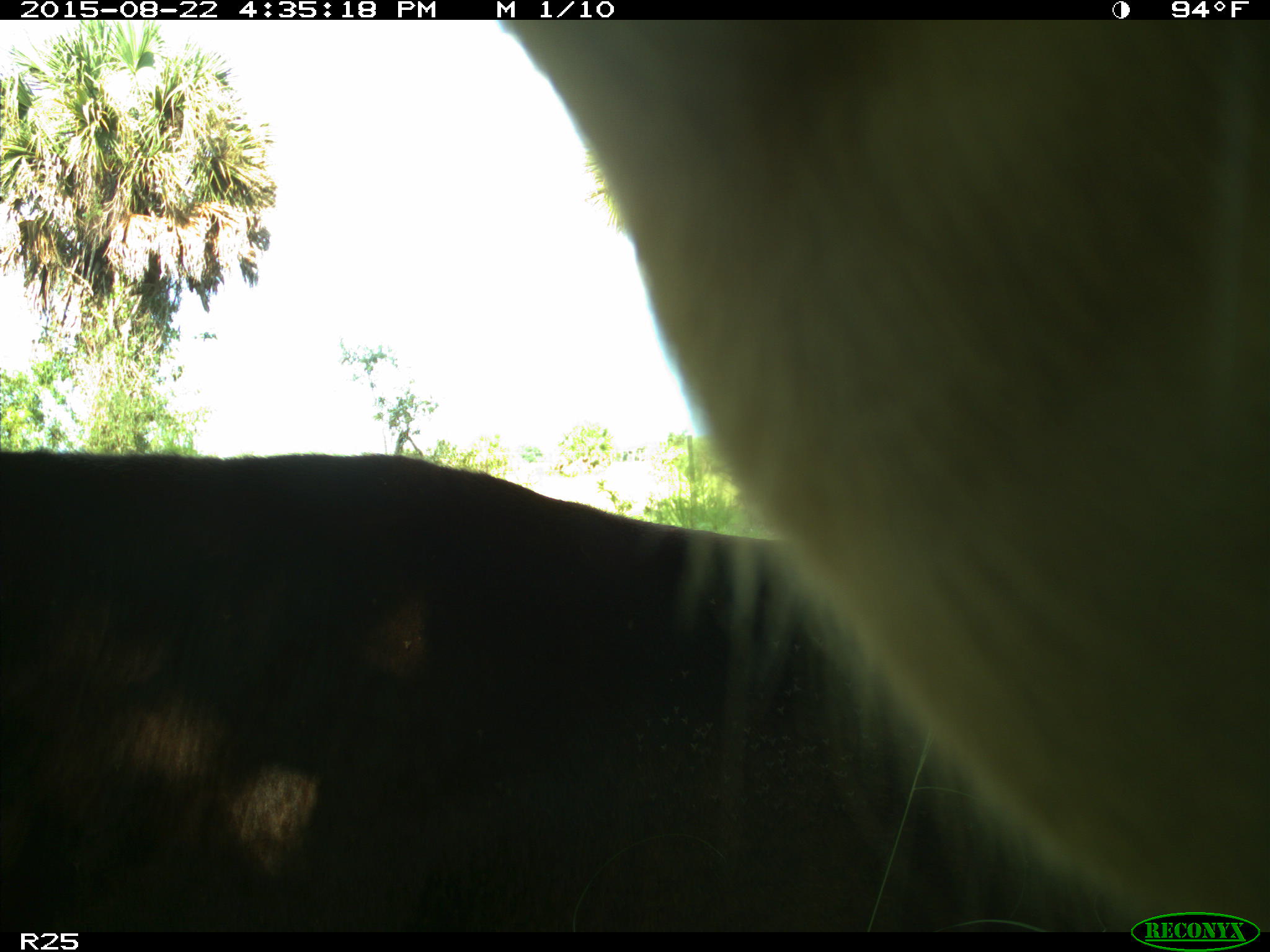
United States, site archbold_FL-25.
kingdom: Animalia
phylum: Chordata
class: Mammalia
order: Artiodactyla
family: Bovidae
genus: Bos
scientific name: Bos taurus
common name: domestic cow